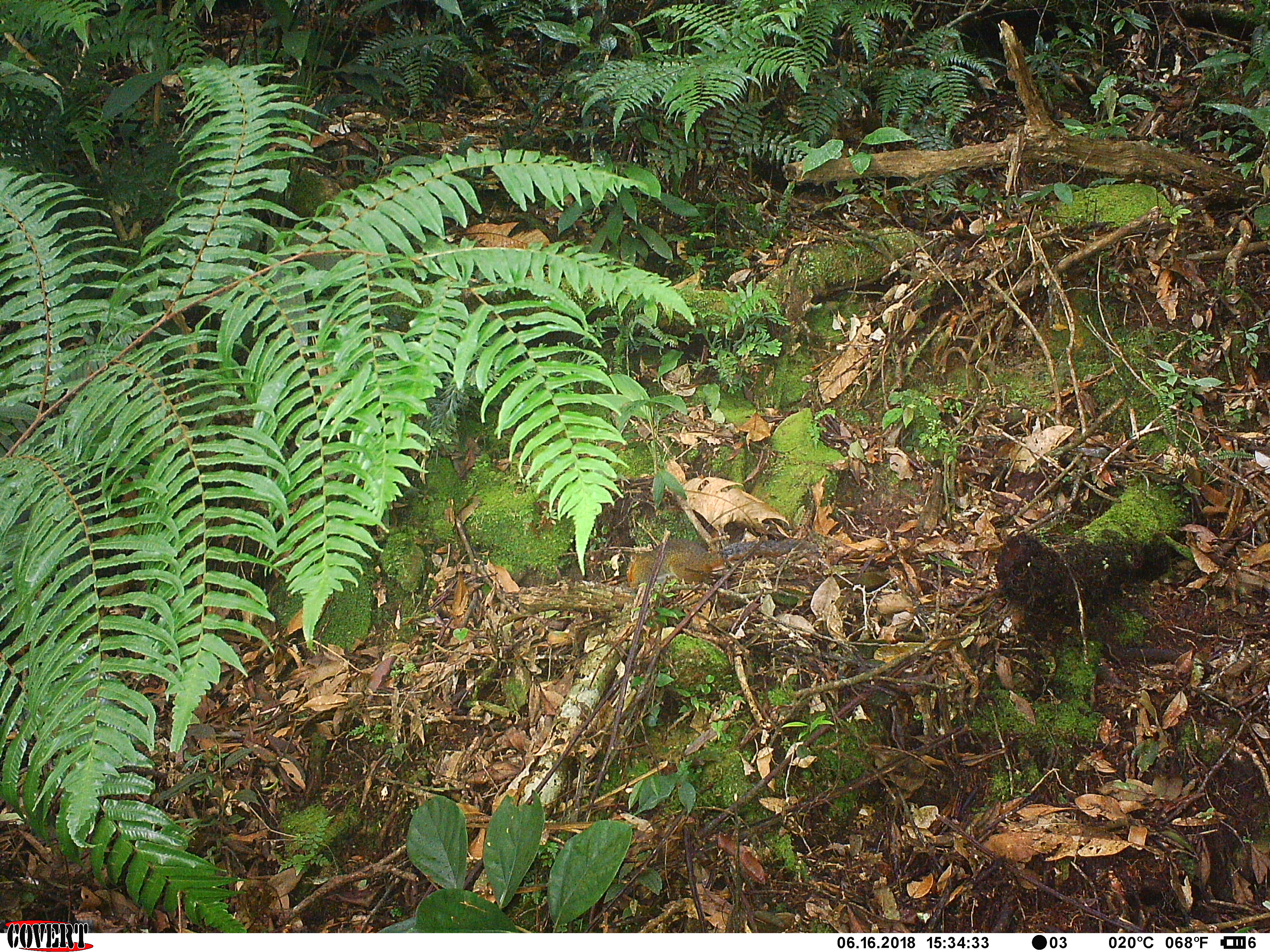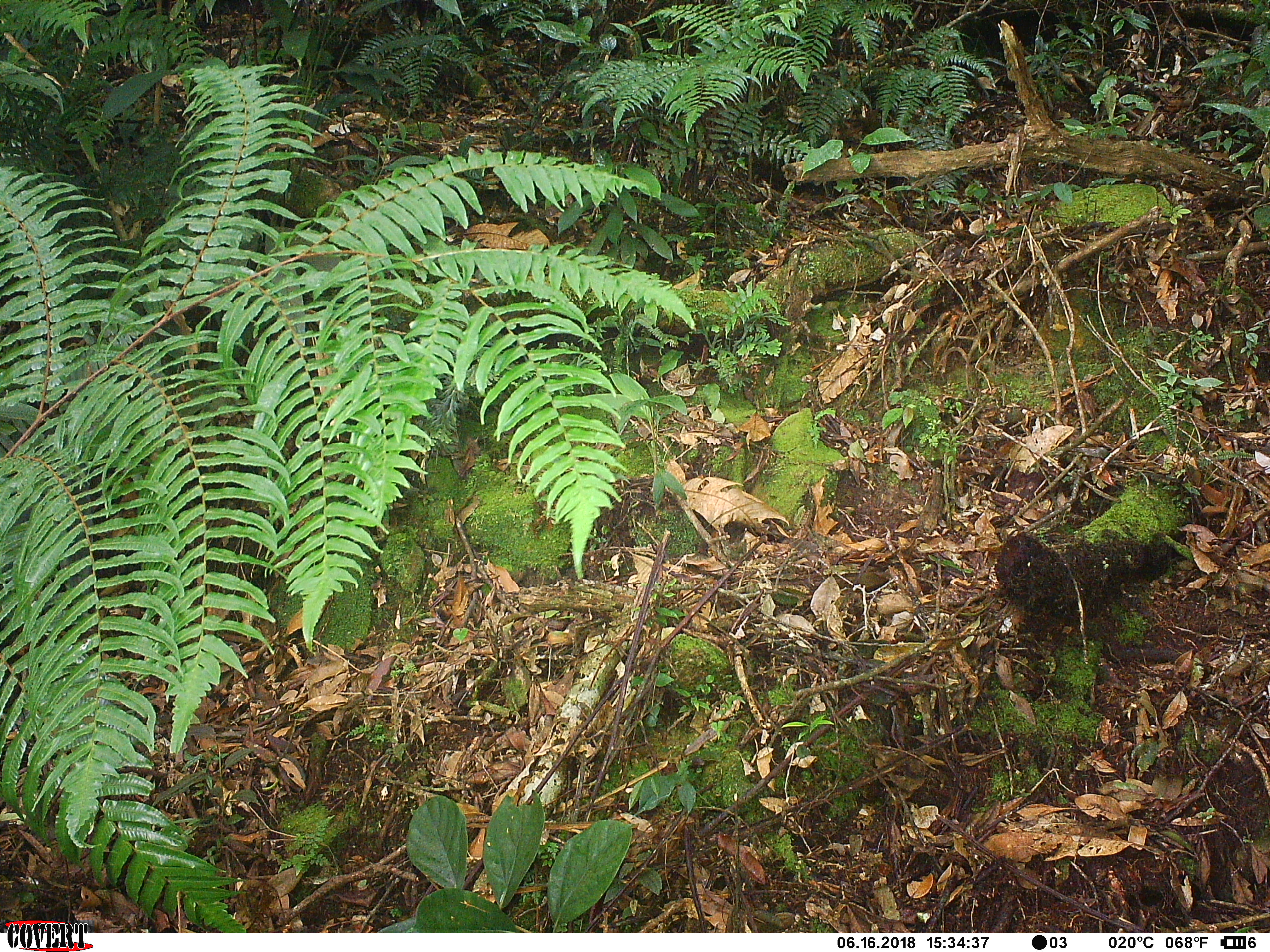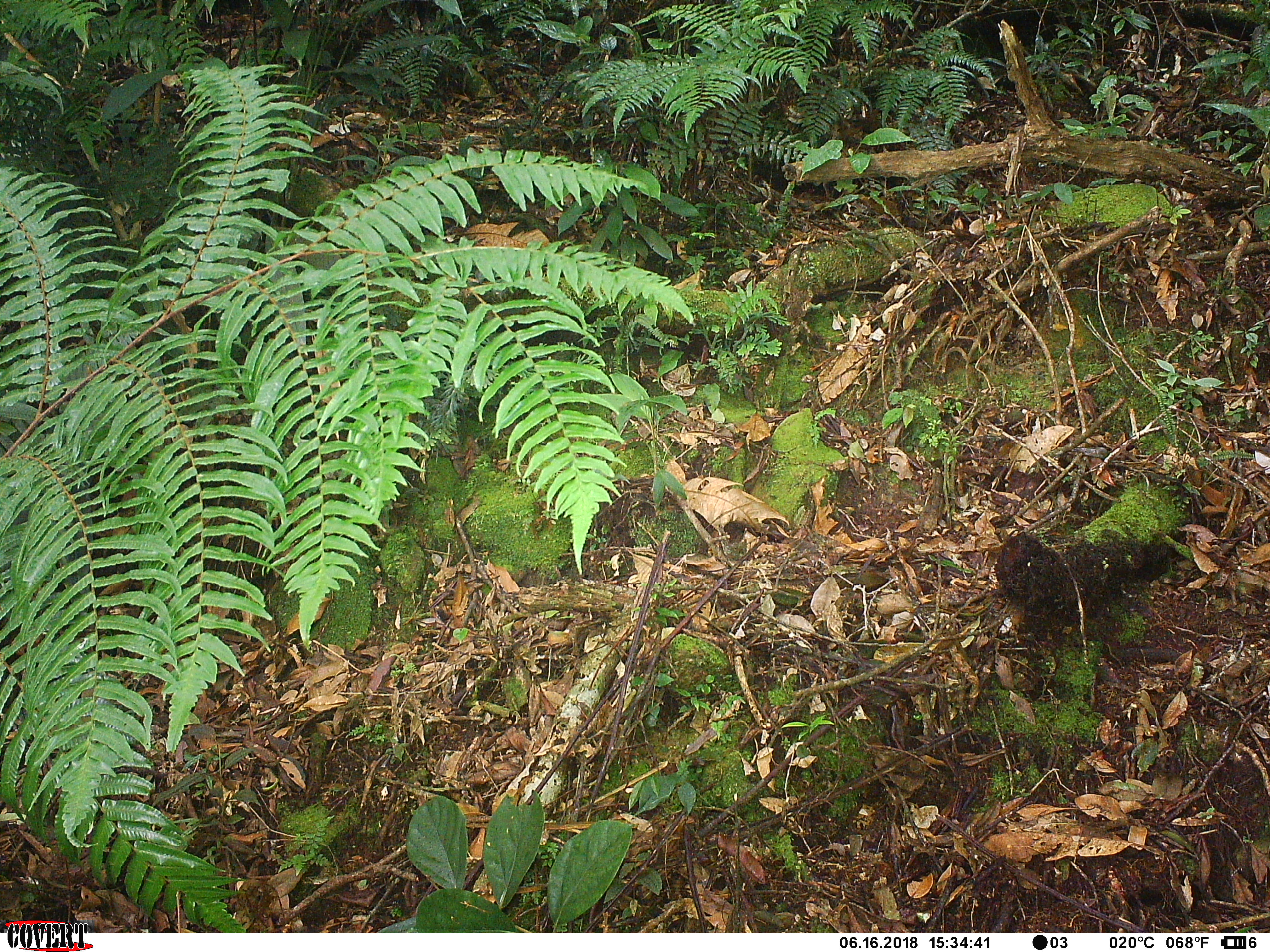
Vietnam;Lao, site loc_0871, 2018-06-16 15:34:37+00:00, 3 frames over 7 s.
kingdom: Animalia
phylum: Chordata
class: Mammalia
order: Rodentia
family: Sciuridae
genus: Dremomys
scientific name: Dremomys rufigenis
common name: red-cheeked squirrel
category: red cheeked squirrel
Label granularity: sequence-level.